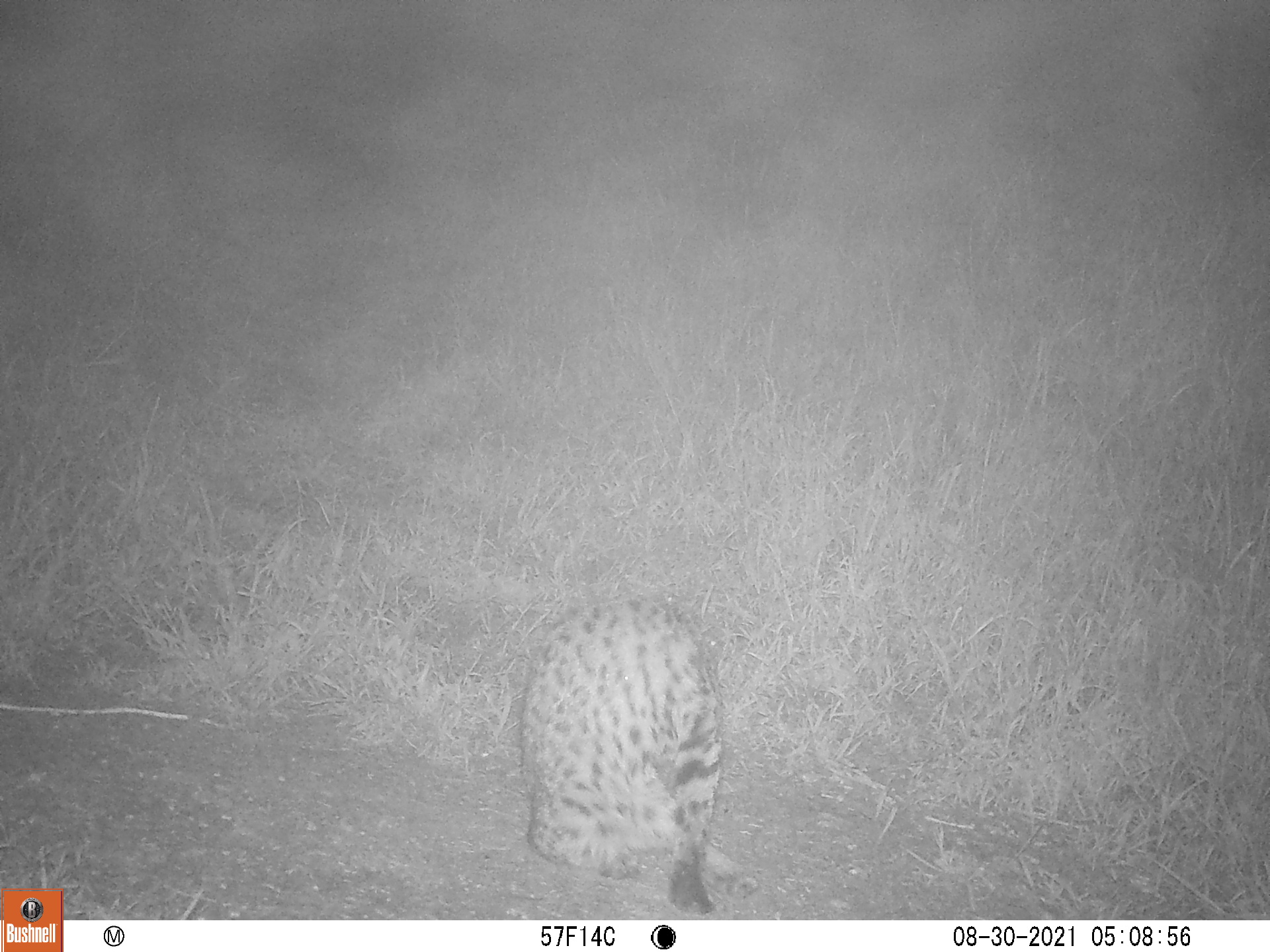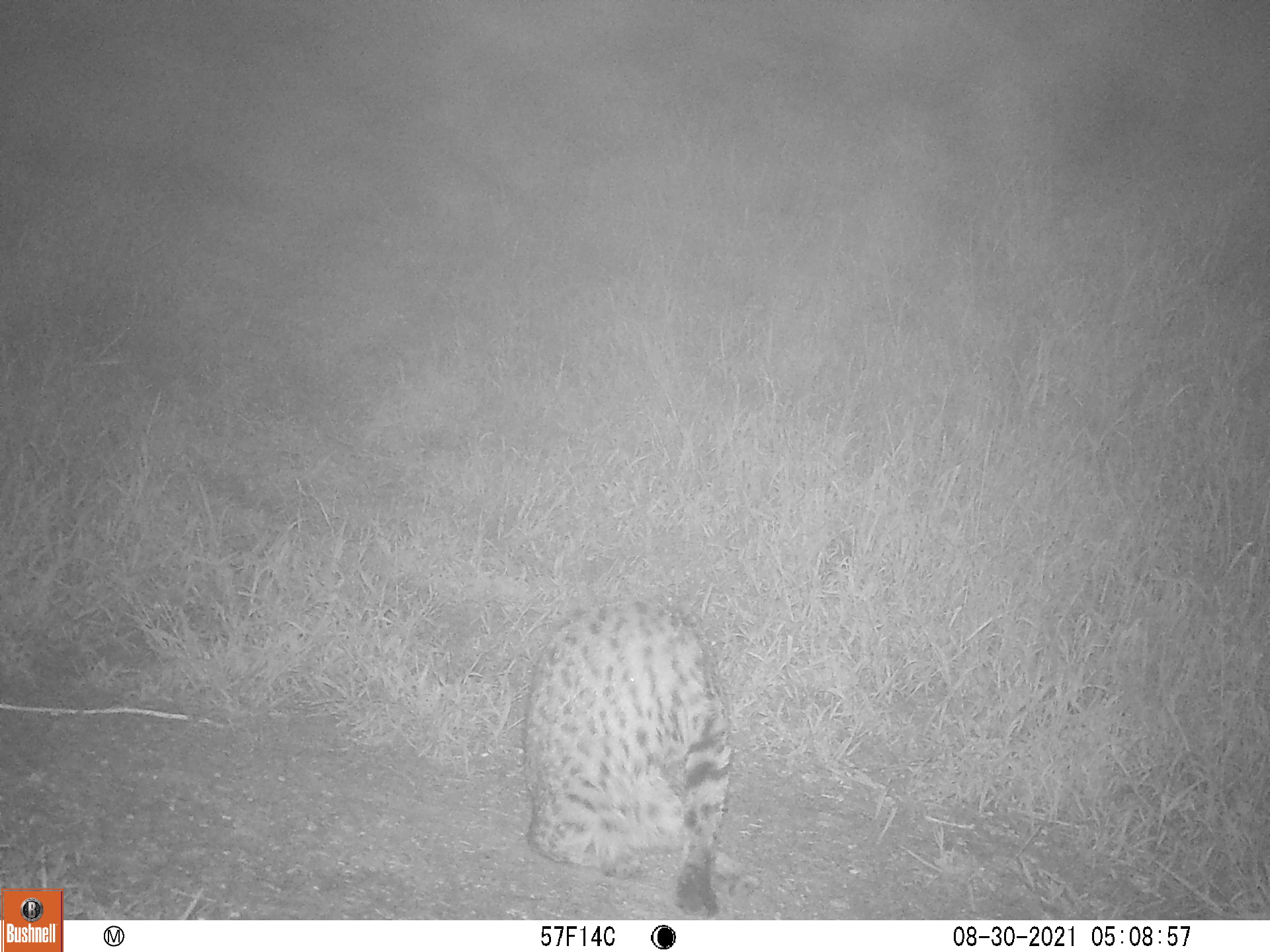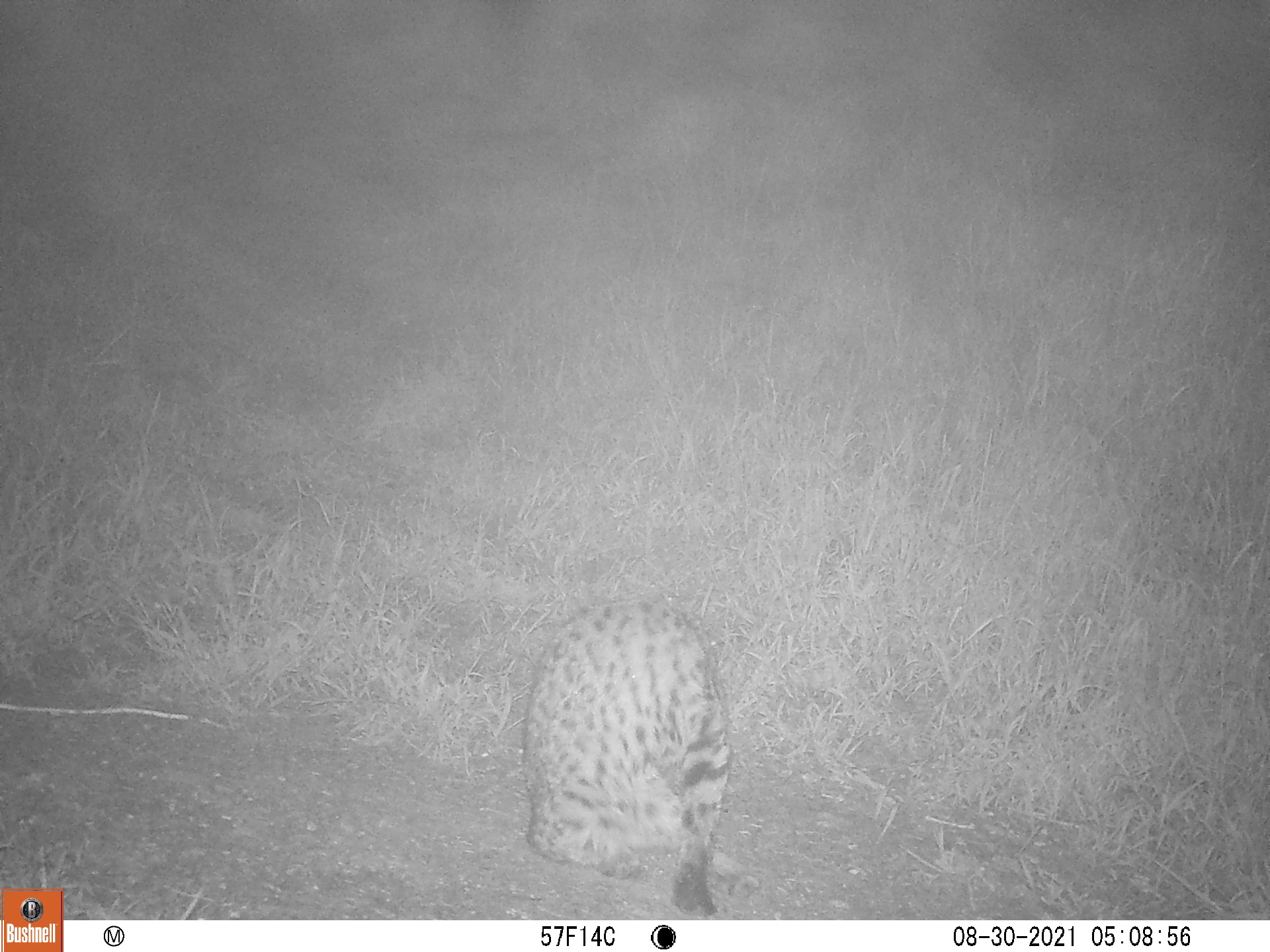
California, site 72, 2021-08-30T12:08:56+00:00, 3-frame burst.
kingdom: Animalia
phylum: Chordata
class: Mammalia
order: Carnivora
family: Felidae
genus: Lynx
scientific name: Lynx rufus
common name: bobcat